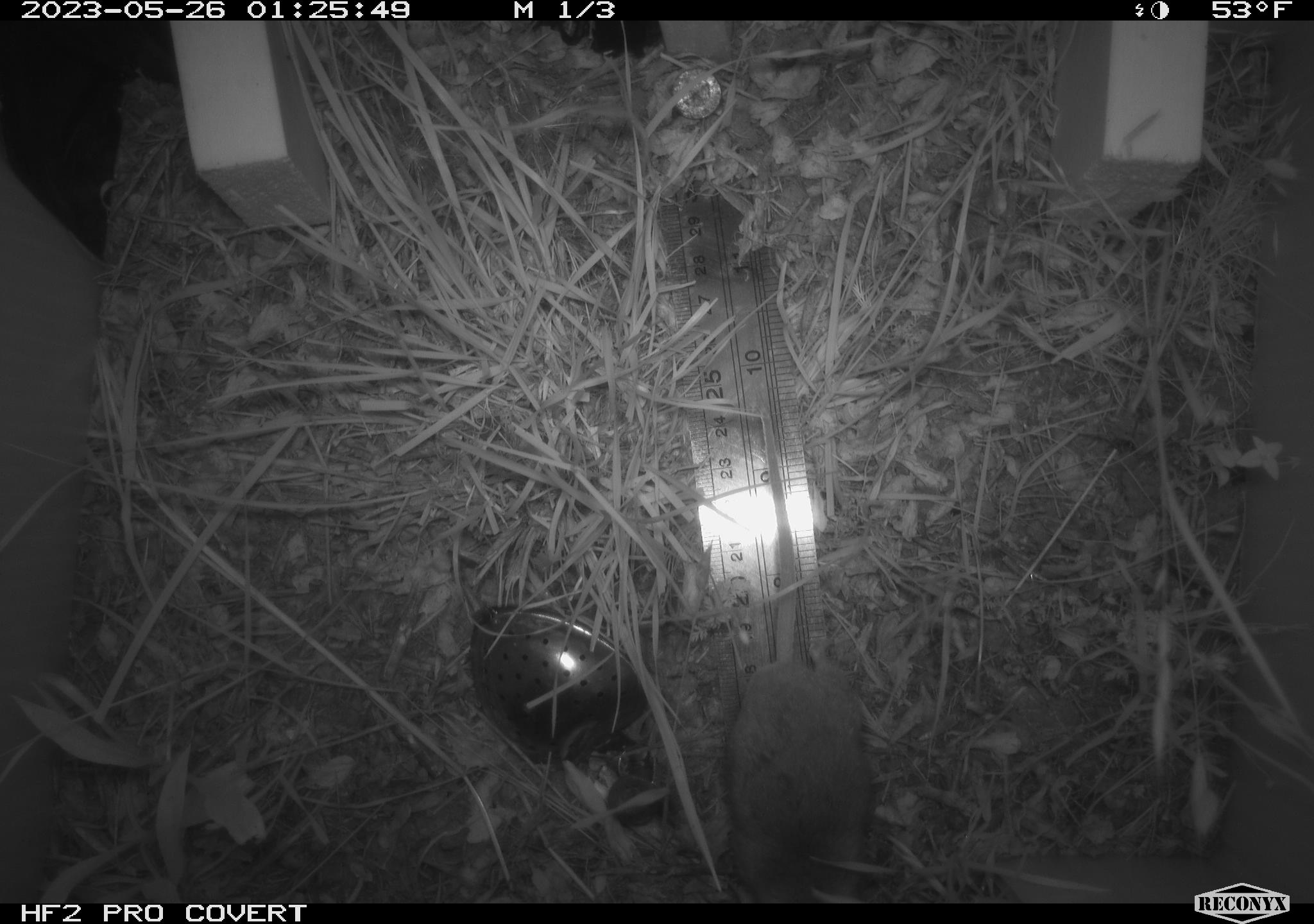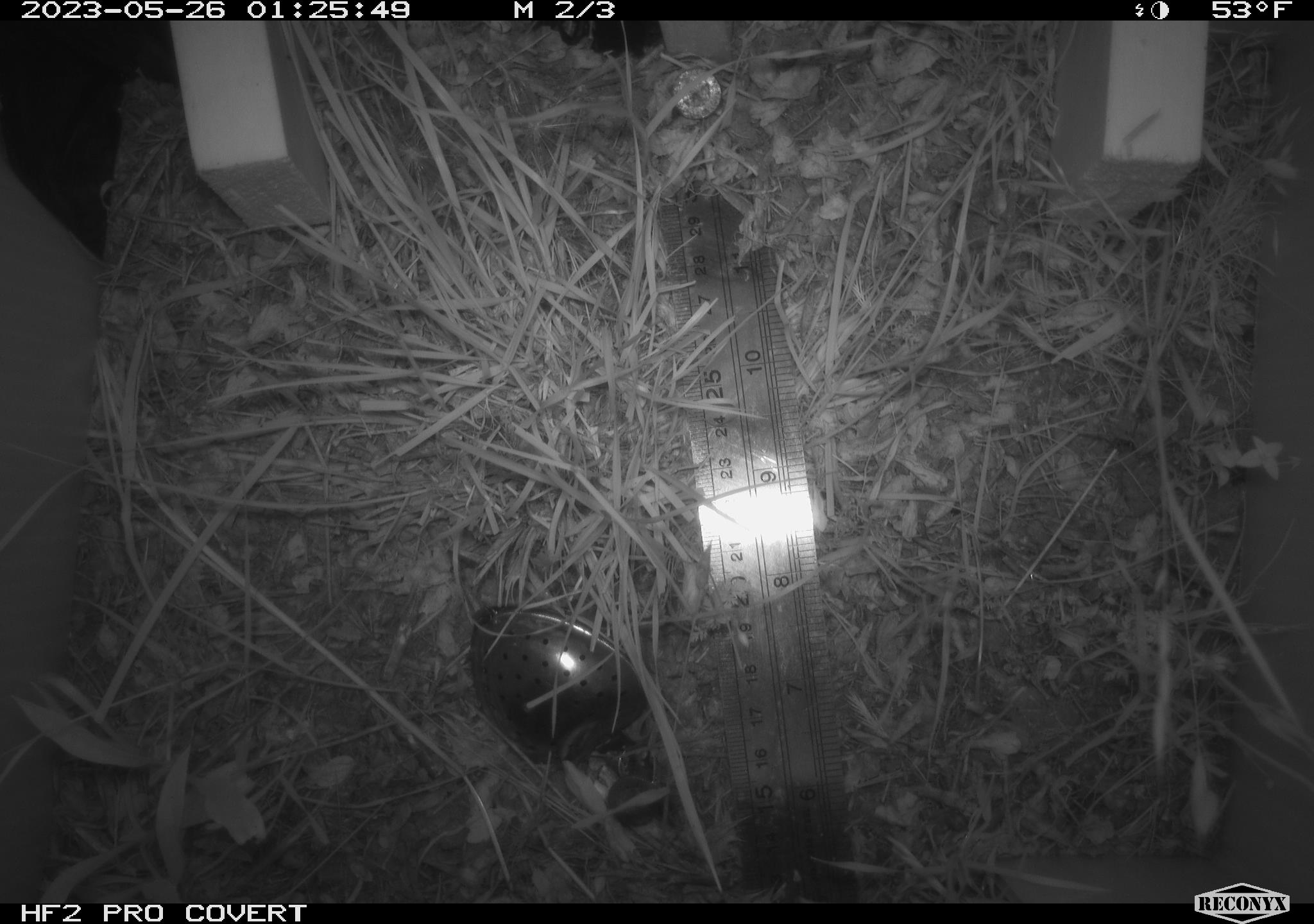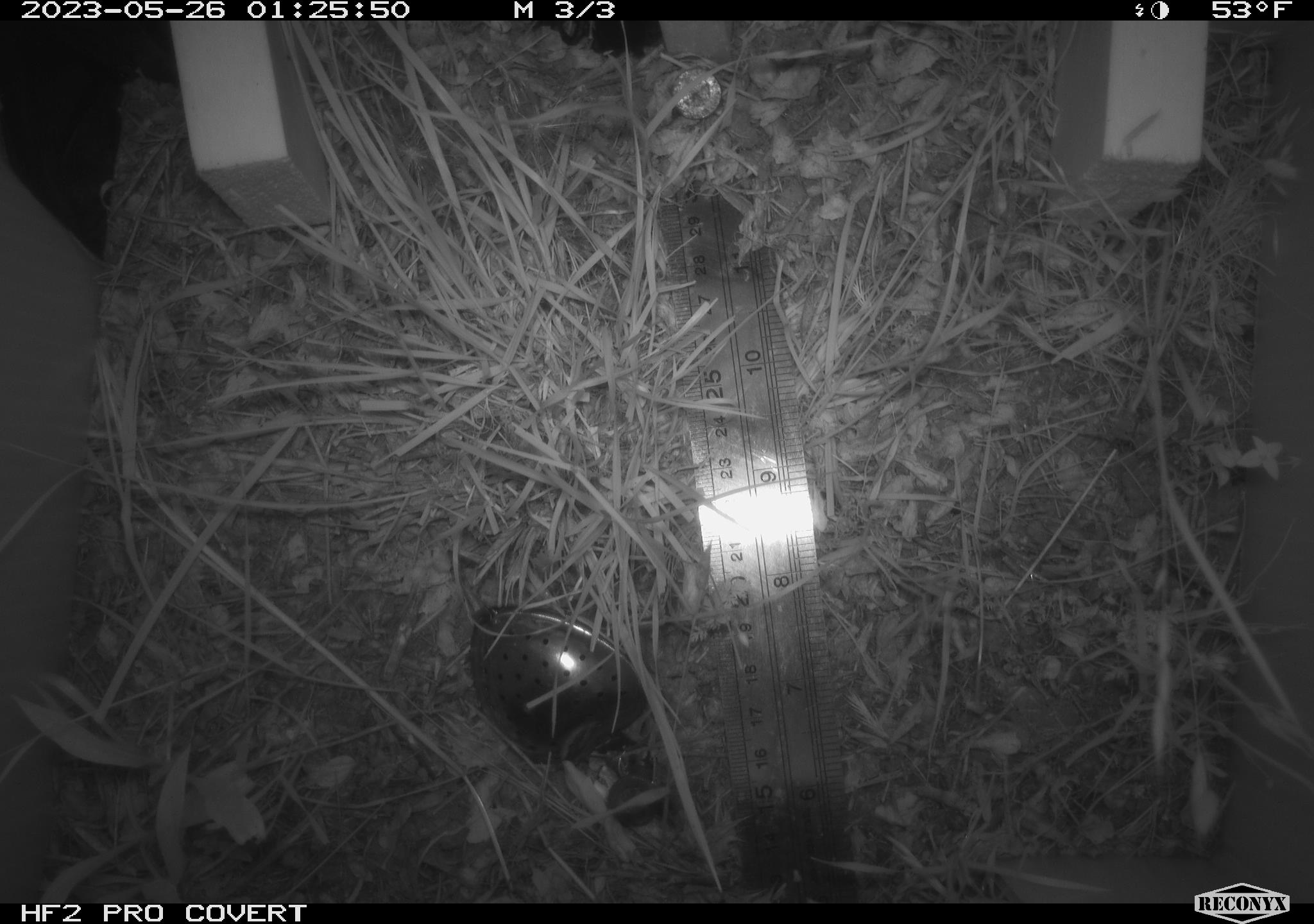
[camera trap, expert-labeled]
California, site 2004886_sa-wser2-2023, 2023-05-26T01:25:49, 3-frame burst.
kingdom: Animalia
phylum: Chordata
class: Mammalia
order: Rodentia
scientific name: Rodentia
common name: mouse species